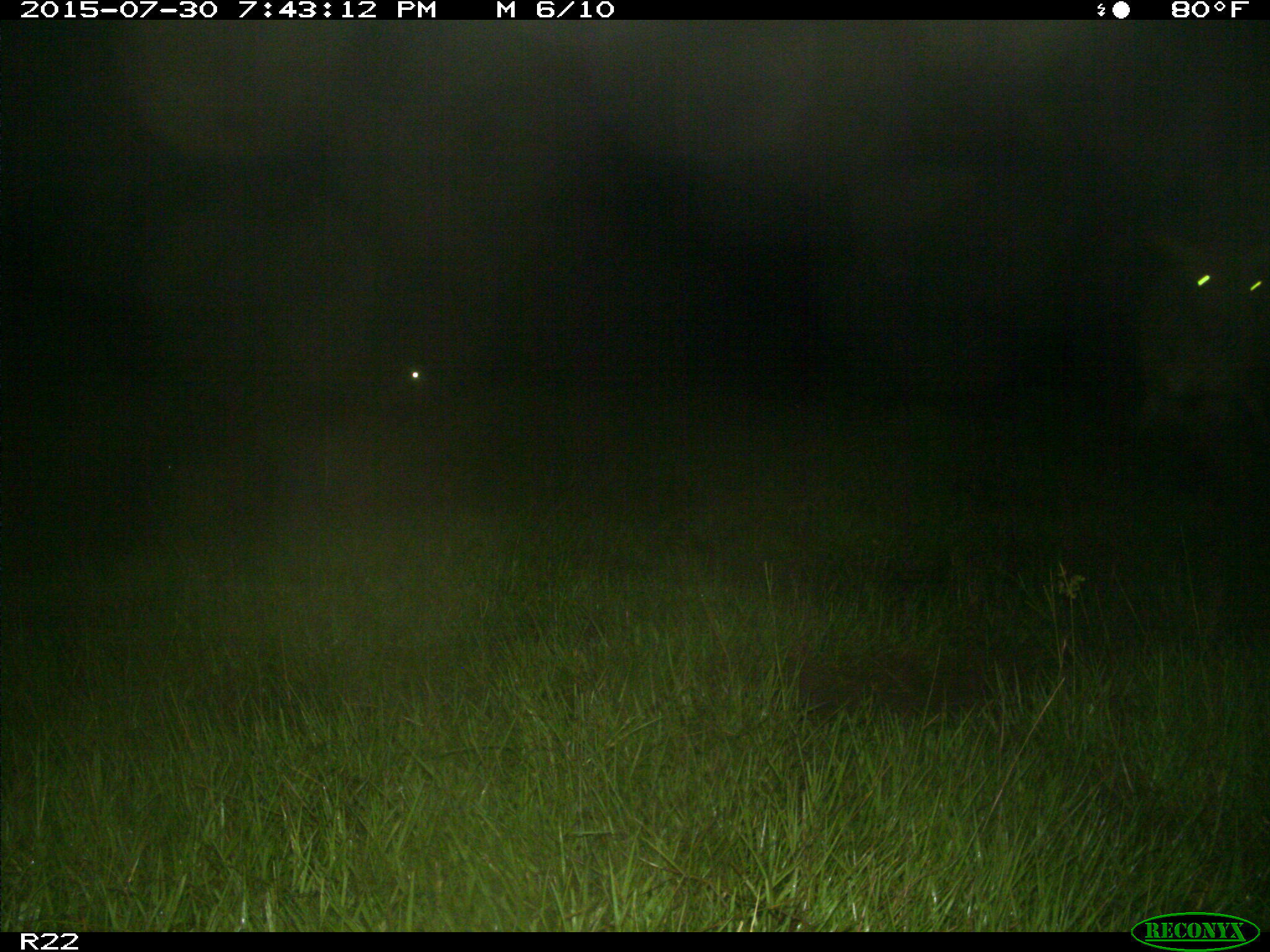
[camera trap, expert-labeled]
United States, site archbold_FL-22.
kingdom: Animalia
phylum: Chordata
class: Mammalia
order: Artiodactyla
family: Bovidae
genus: Bos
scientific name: Bos taurus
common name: domestic cow